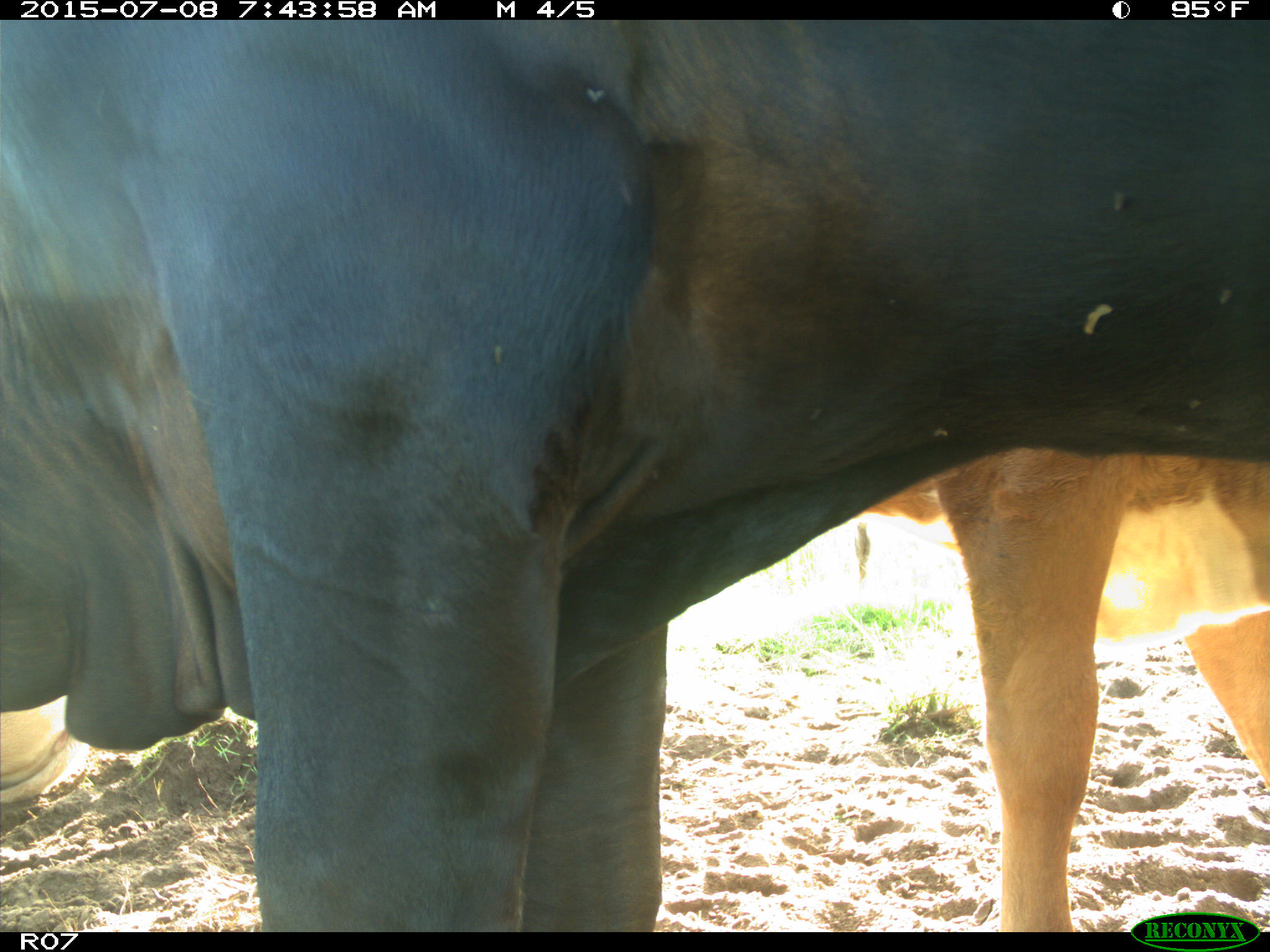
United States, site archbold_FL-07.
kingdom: Animalia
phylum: Chordata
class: Mammalia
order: Artiodactyla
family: Bovidae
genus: Bos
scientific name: Bos taurus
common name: domestic cow